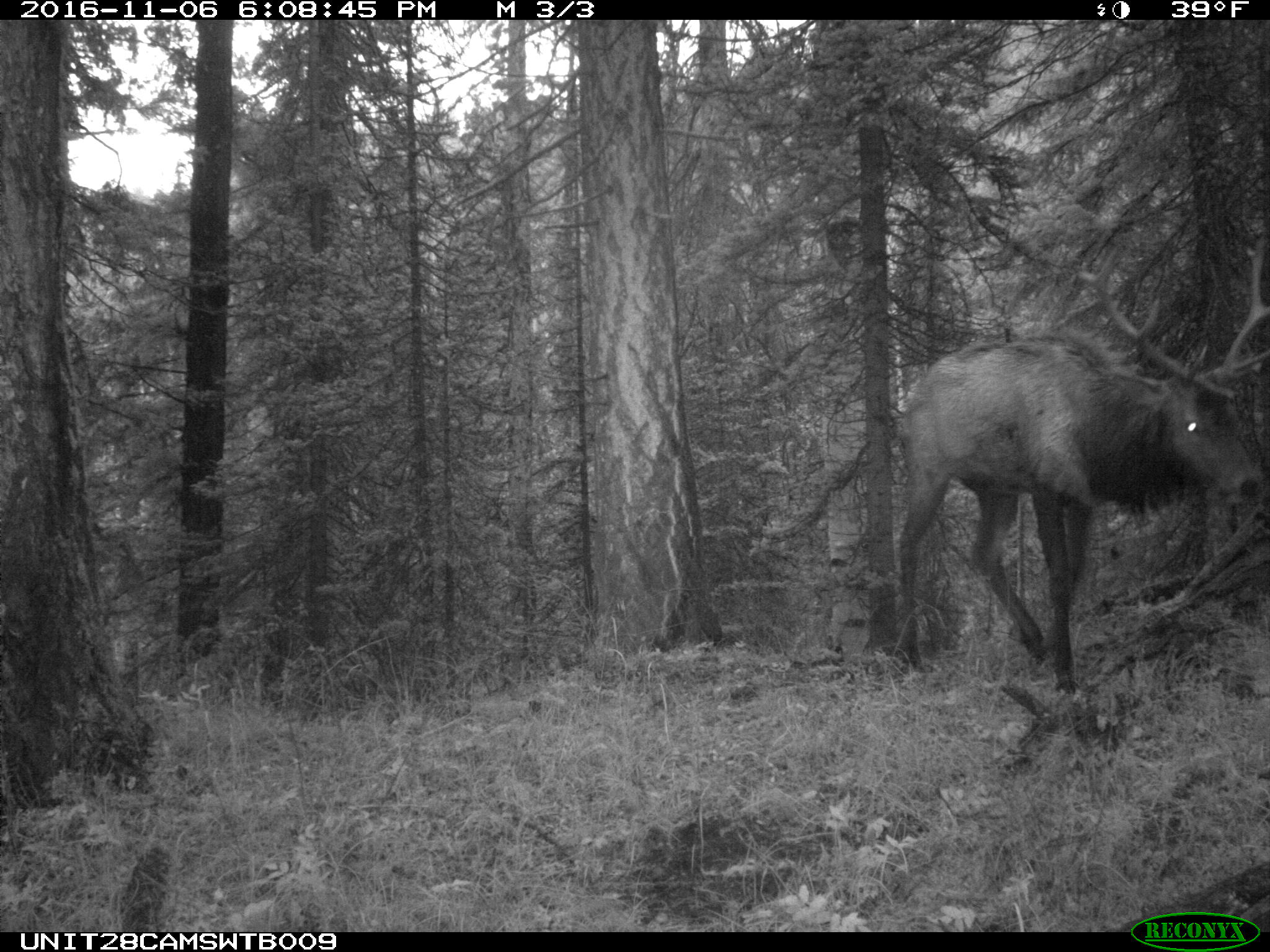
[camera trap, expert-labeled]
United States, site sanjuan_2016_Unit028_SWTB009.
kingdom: Animalia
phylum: Chordata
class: Mammalia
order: Artiodactyla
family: Cervidae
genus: Cervus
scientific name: Cervus elaphus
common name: red deer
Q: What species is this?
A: Cervus elaphus (red deer).